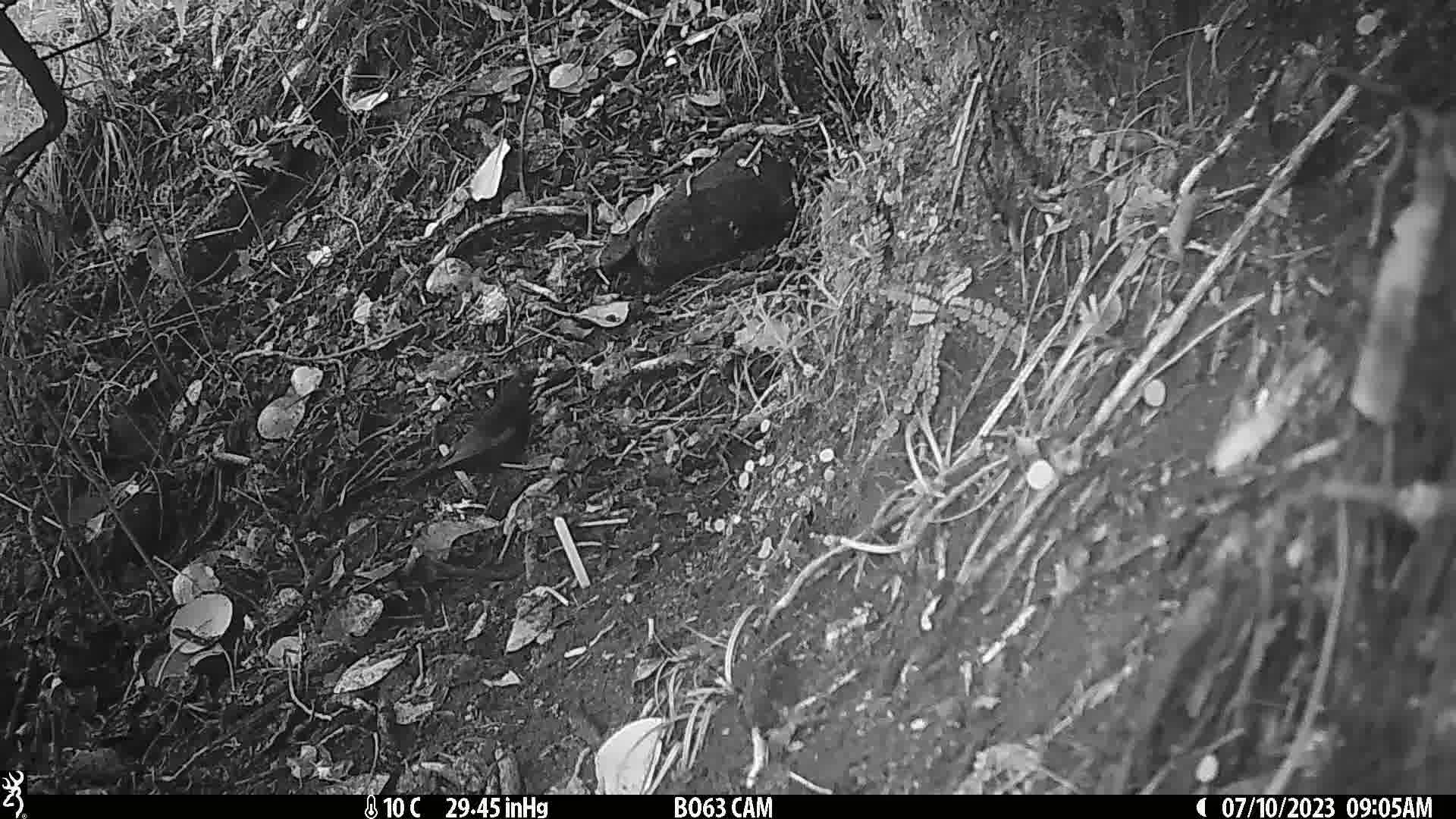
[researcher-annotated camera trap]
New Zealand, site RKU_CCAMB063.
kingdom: Animalia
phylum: Chordata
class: Aves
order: Passeriformes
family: Turdidae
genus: Turdus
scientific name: Turdus merula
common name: eurasian blackbird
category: blackbird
Blackbird (eurasian blackbird) (Turdus merula).